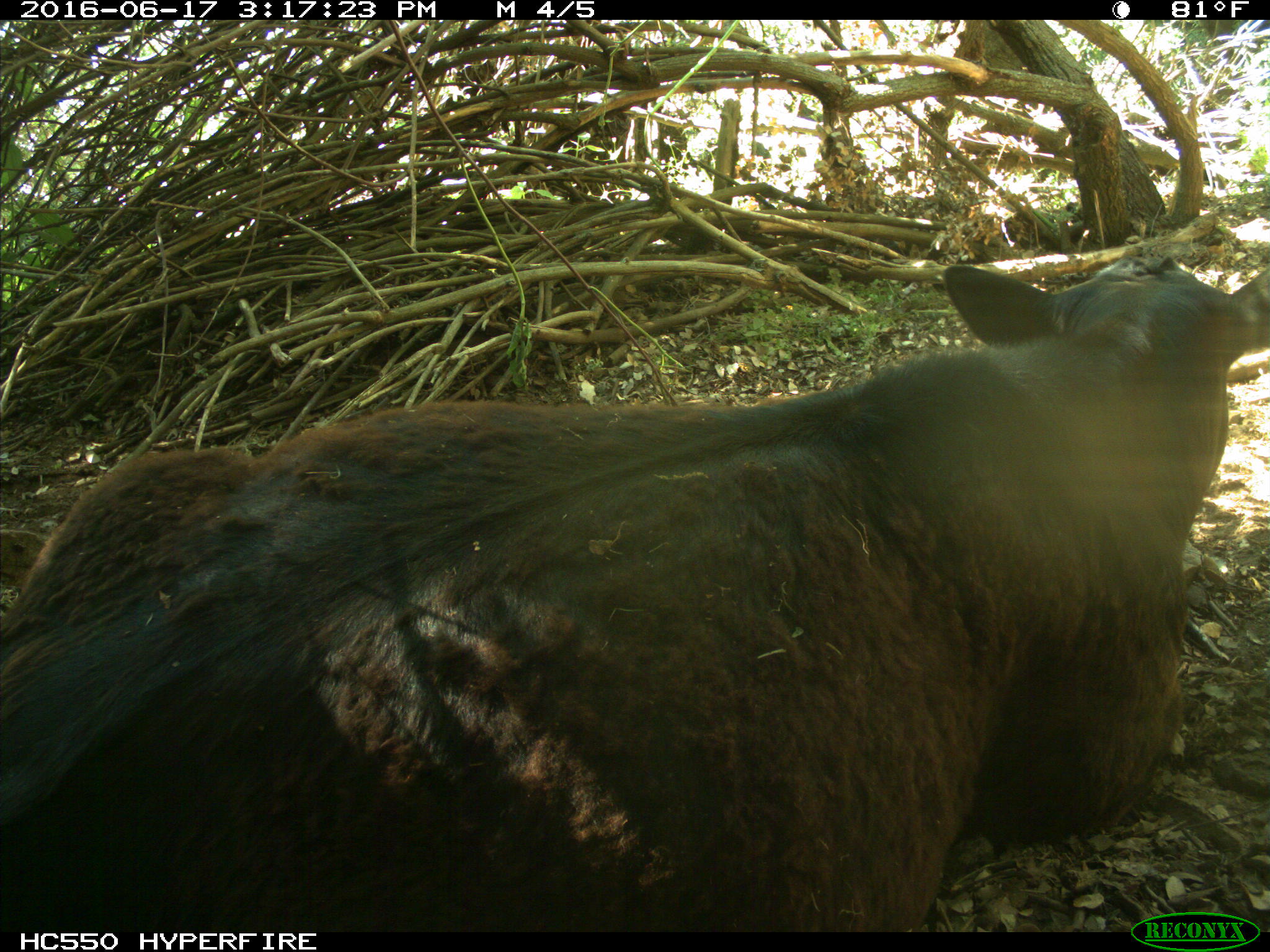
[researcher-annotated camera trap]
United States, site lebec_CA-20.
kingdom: Animalia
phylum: Chordata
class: Mammalia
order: Artiodactyla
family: Bovidae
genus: Bos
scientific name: Bos taurus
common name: domestic cow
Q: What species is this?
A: Bos taurus (domestic cow).